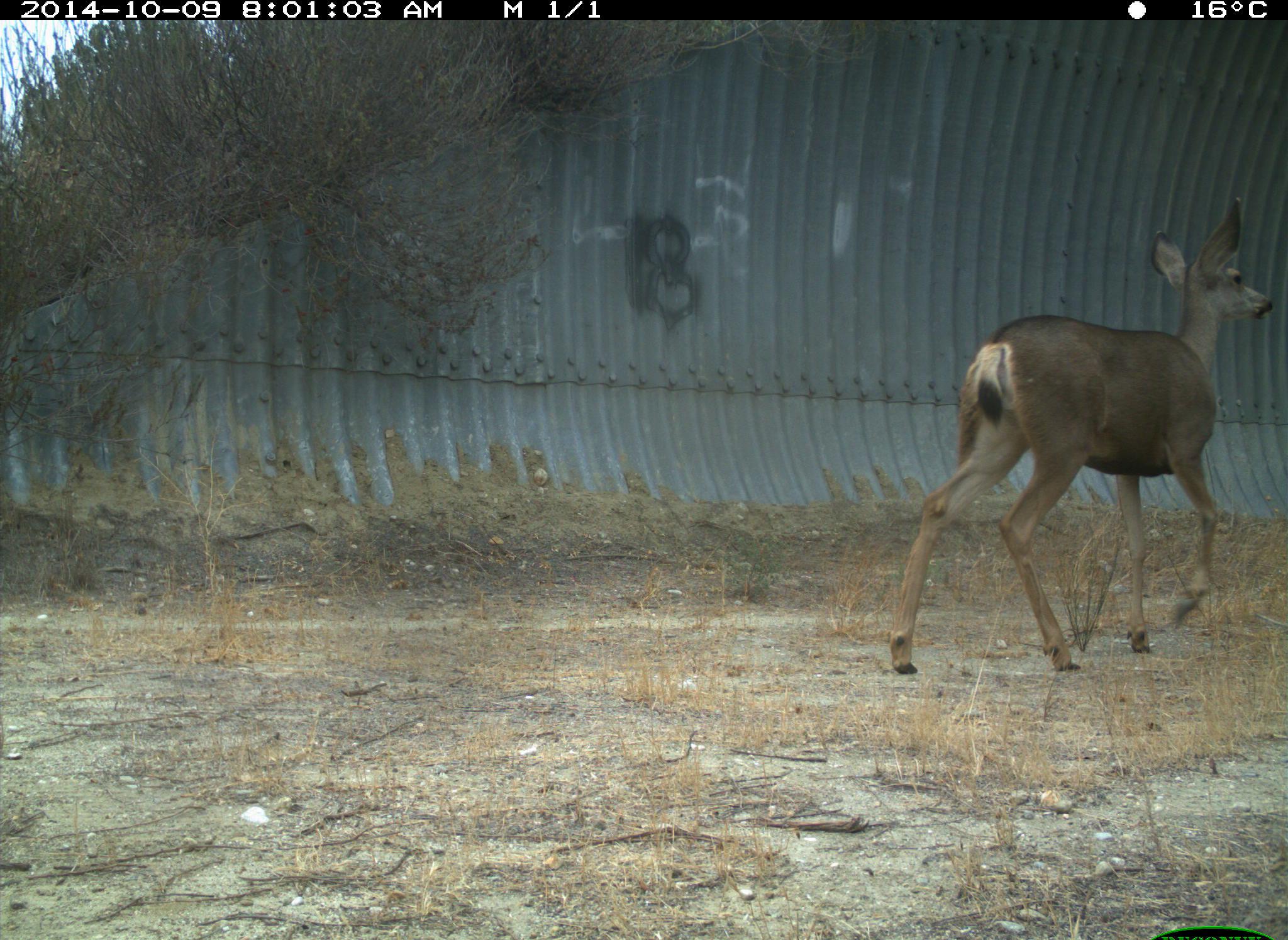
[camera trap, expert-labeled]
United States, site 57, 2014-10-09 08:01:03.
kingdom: Animalia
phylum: Chordata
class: Mammalia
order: Artiodactyla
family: Cervidae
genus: Odocoileus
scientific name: Odocoileus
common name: deer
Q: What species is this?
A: Deer (Odocoileus).